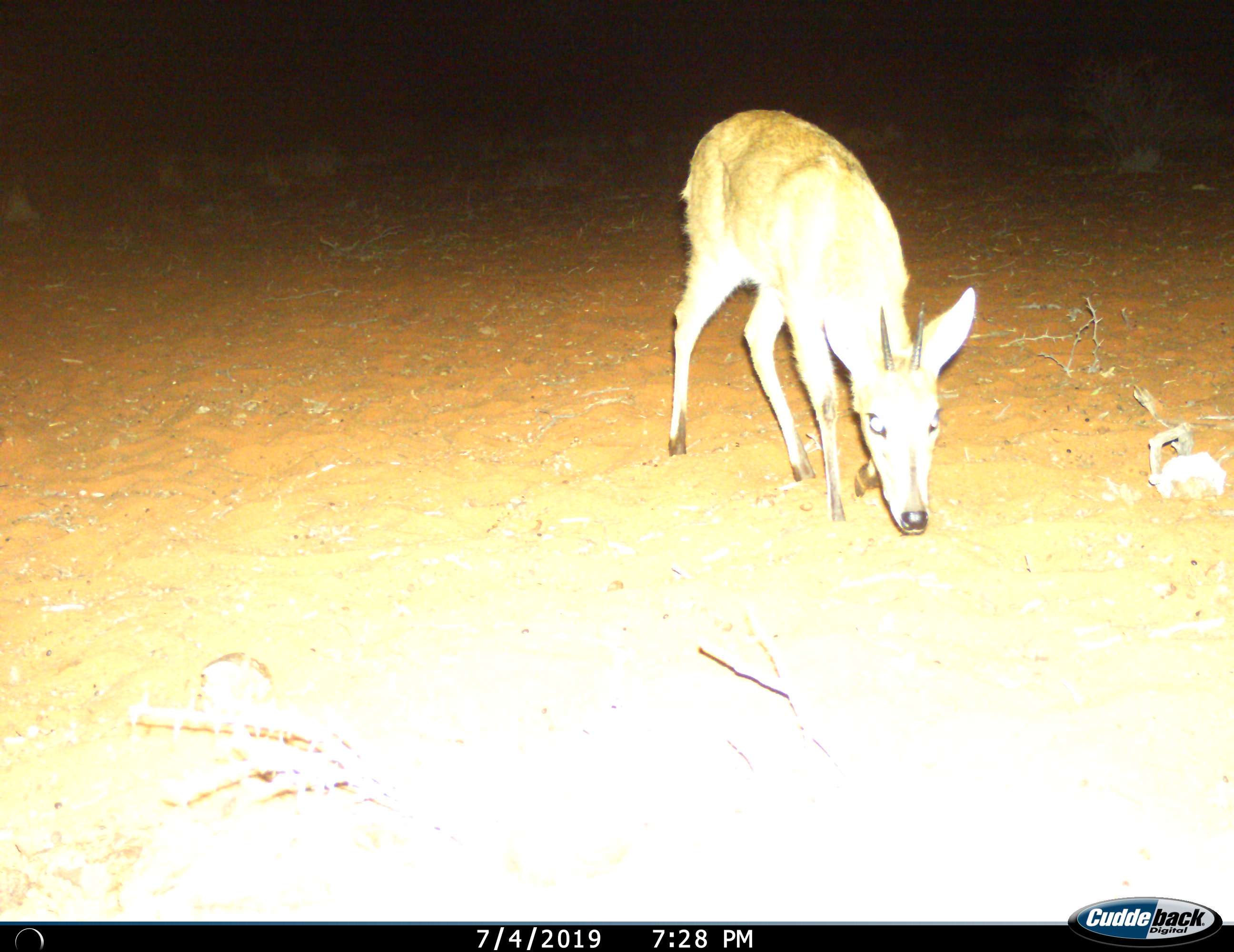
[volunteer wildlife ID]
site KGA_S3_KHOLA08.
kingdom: Animalia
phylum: Chordata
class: Mammalia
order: Artiodactyla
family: Bovidae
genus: Sylvicapra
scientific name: Sylvicapra grimmia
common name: common duiker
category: duikercommongrey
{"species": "duikercommongrey (common duiker) (Sylvicapra grimmia)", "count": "1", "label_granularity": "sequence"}